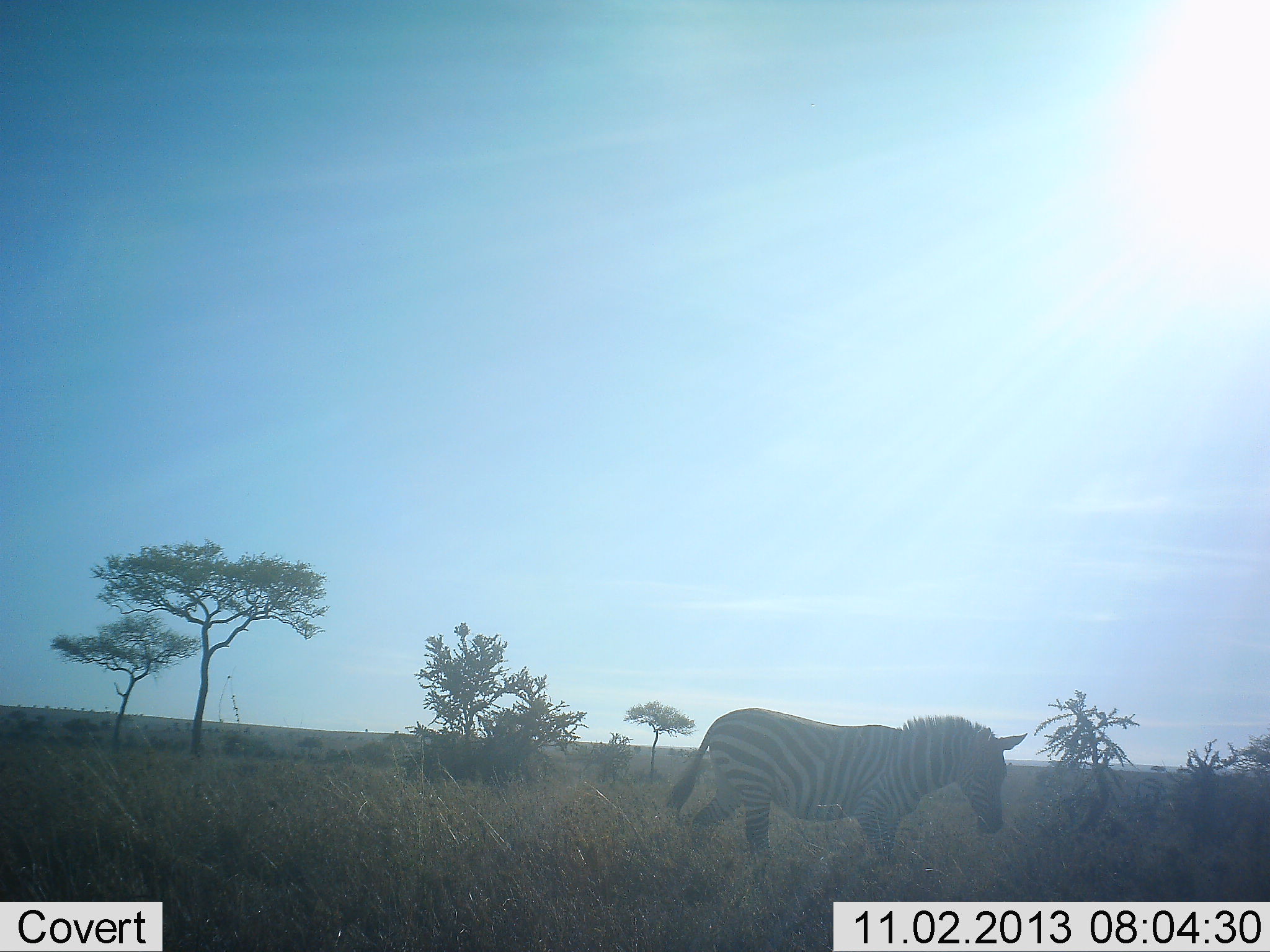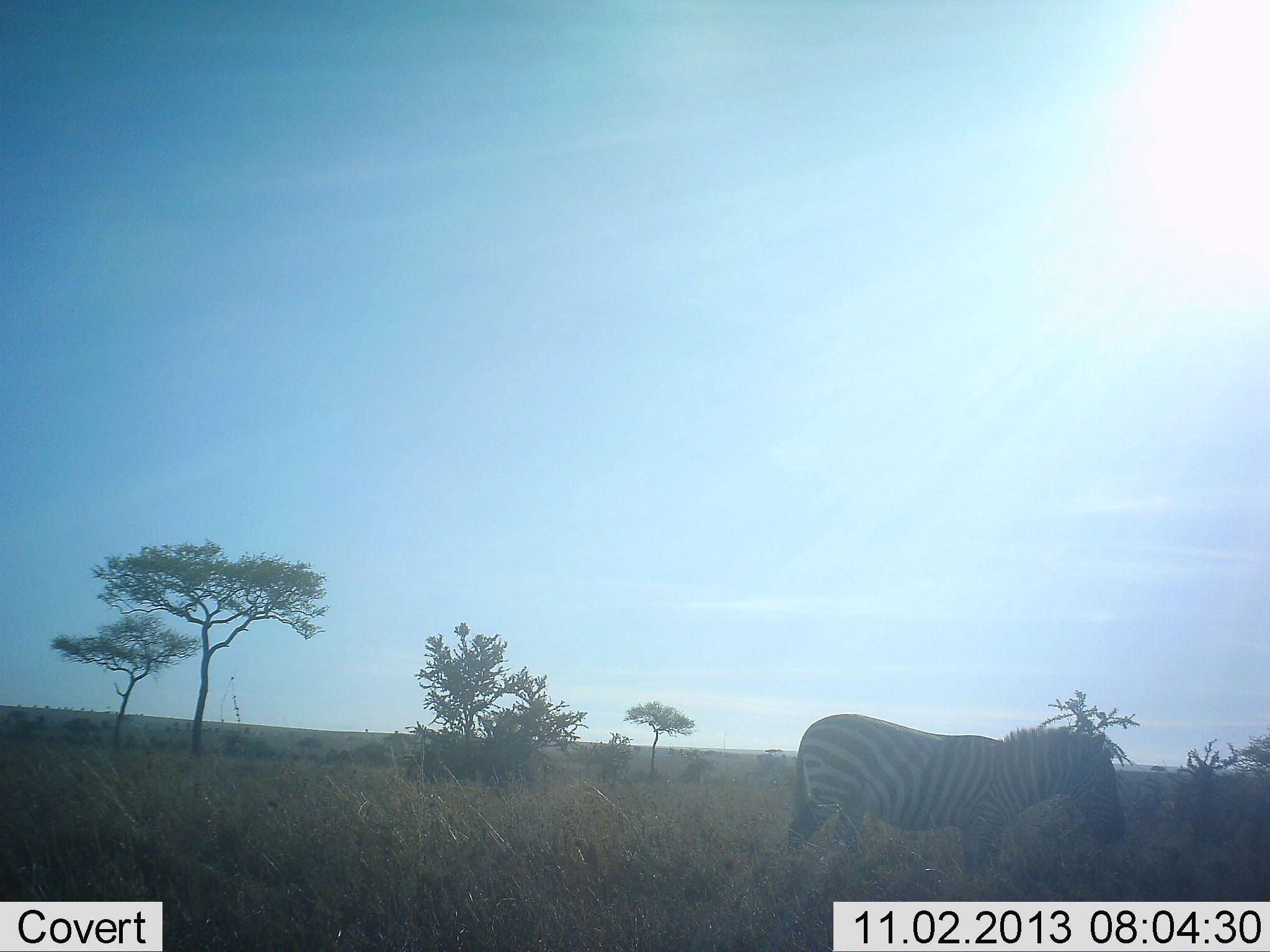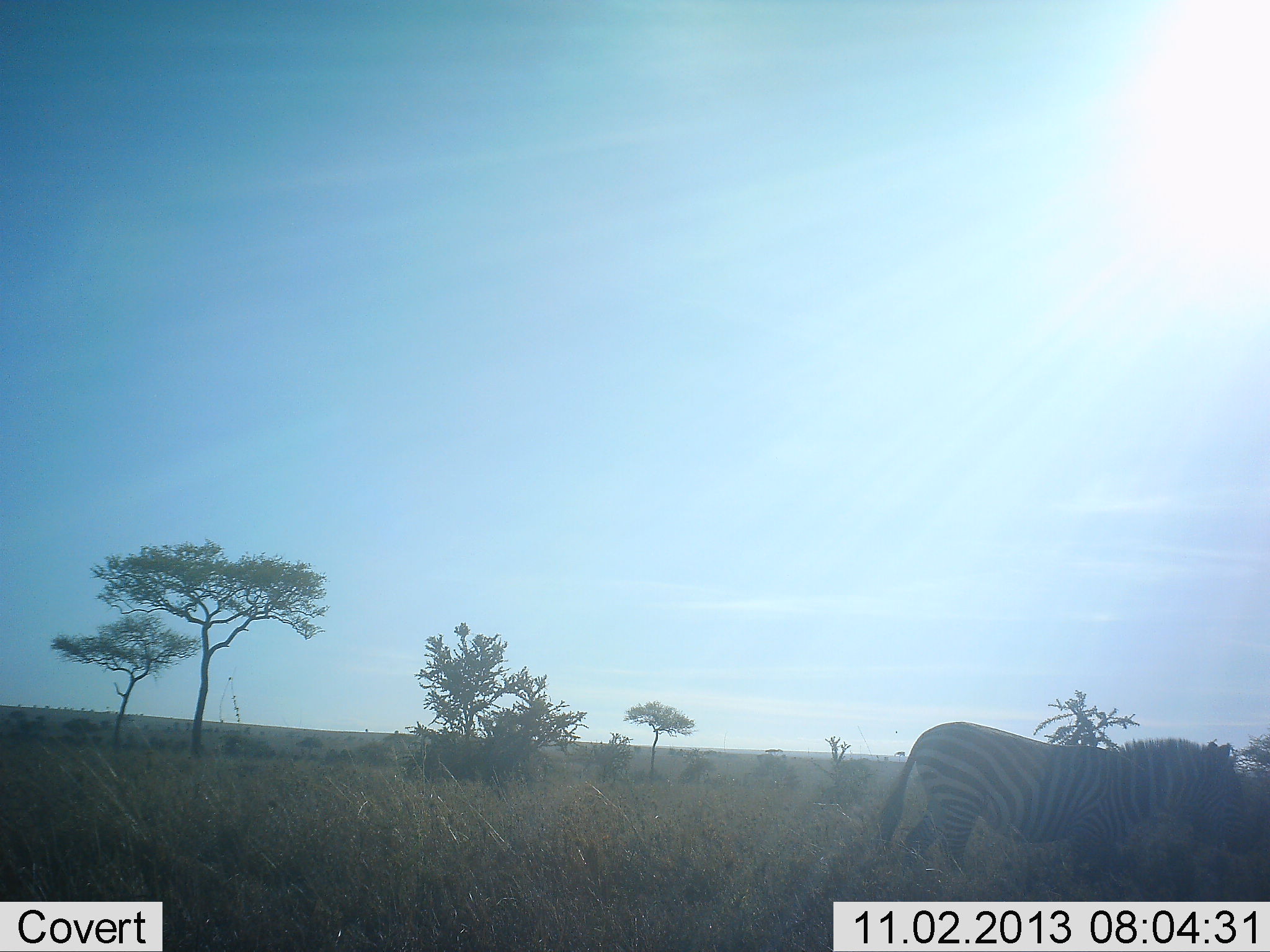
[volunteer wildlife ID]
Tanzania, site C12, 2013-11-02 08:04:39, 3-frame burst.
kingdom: Animalia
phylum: Chordata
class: Mammalia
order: Perissodactyla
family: Equidae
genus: Equus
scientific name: Equus quagga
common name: plains zebra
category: zebra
Zebra (plains zebra) (Equus quagga), count 1. Behavior (volunteer vote fractions): standing 0%, resting 0%, moving 90%, interacting 0%. Young present (vote fraction): 0%. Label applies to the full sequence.